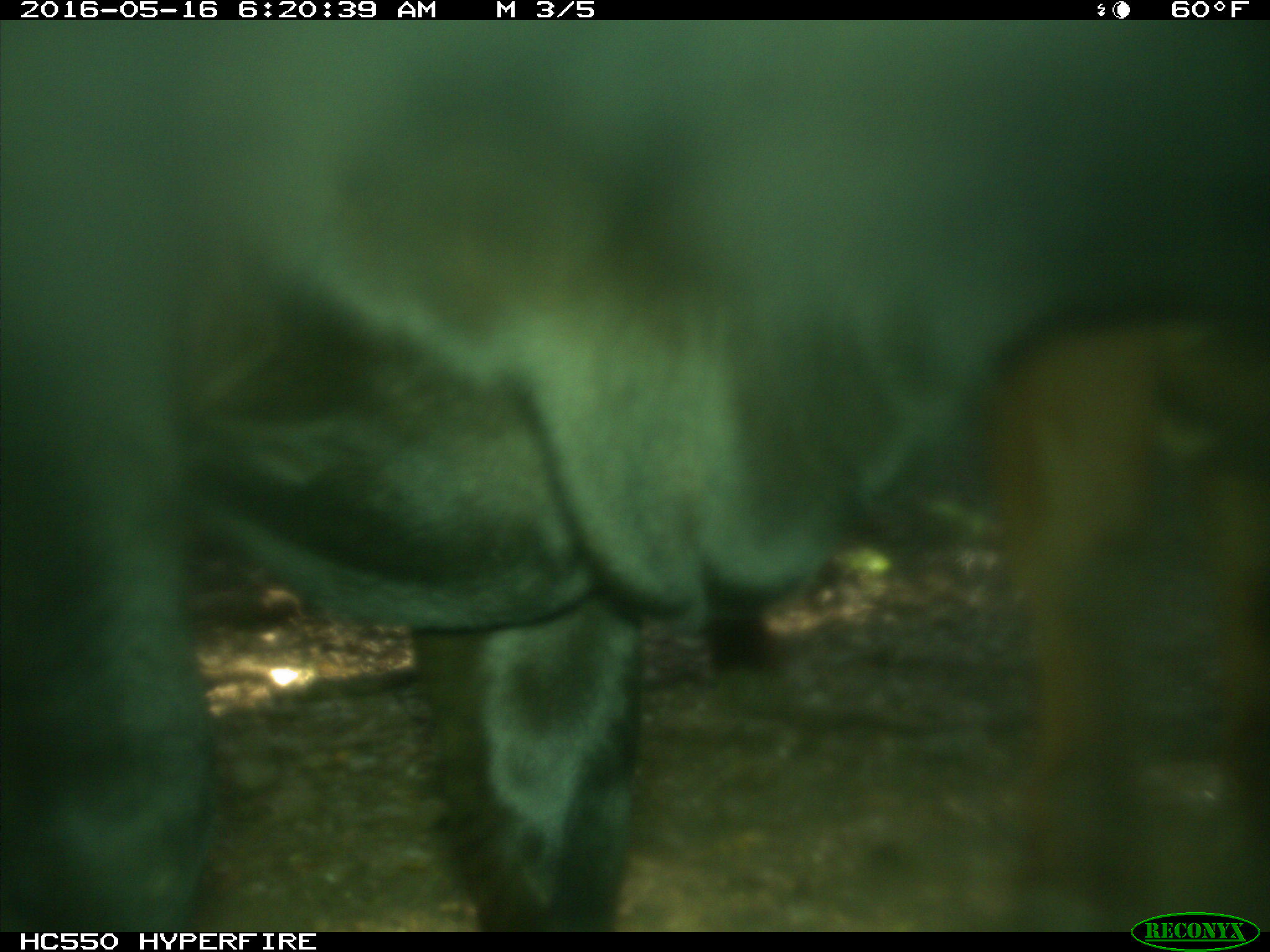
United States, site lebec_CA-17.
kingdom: Animalia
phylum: Chordata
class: Mammalia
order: Artiodactyla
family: Bovidae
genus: Bos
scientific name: Bos taurus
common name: domestic cow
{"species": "Bos taurus (domestic cow)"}